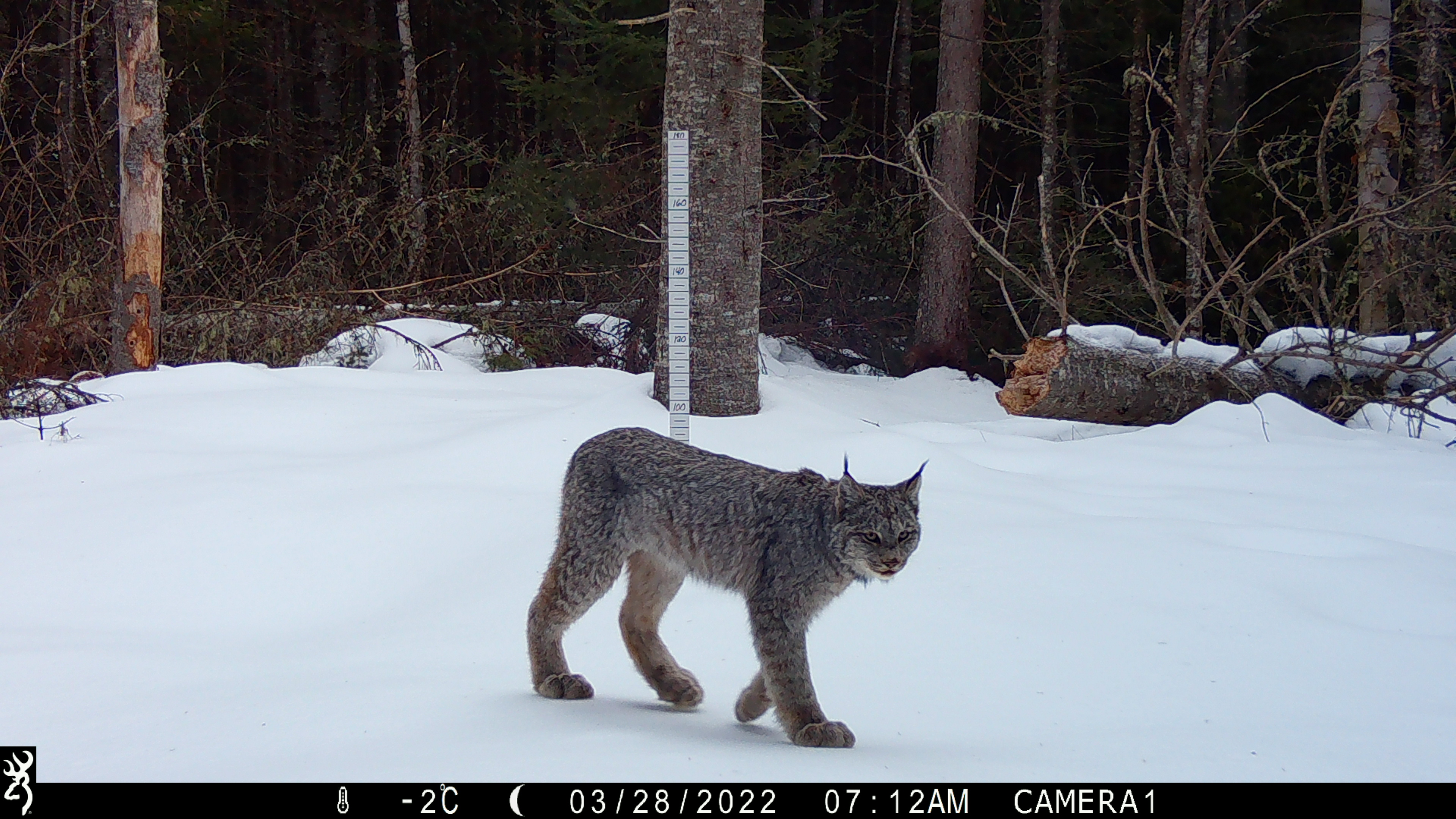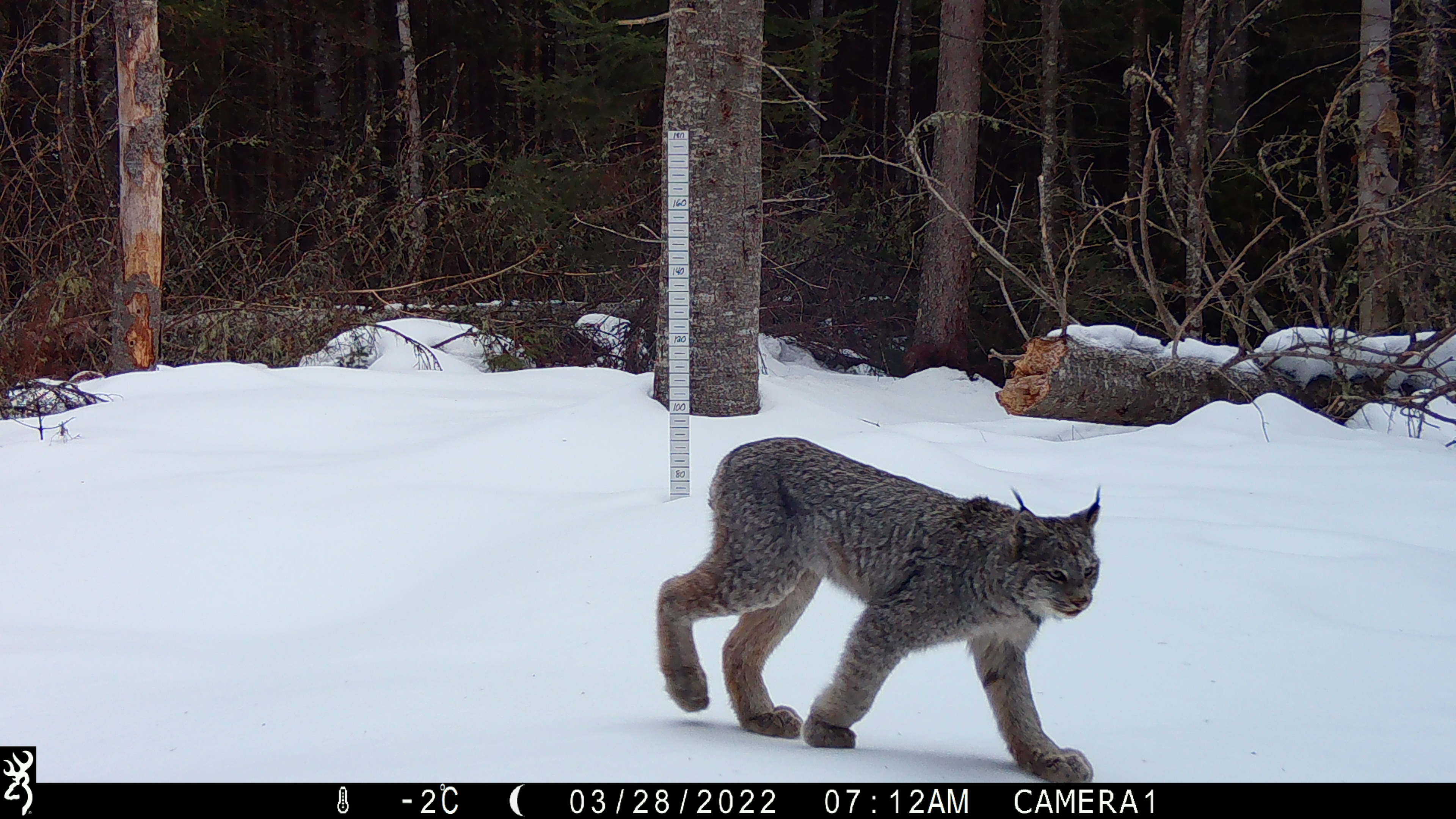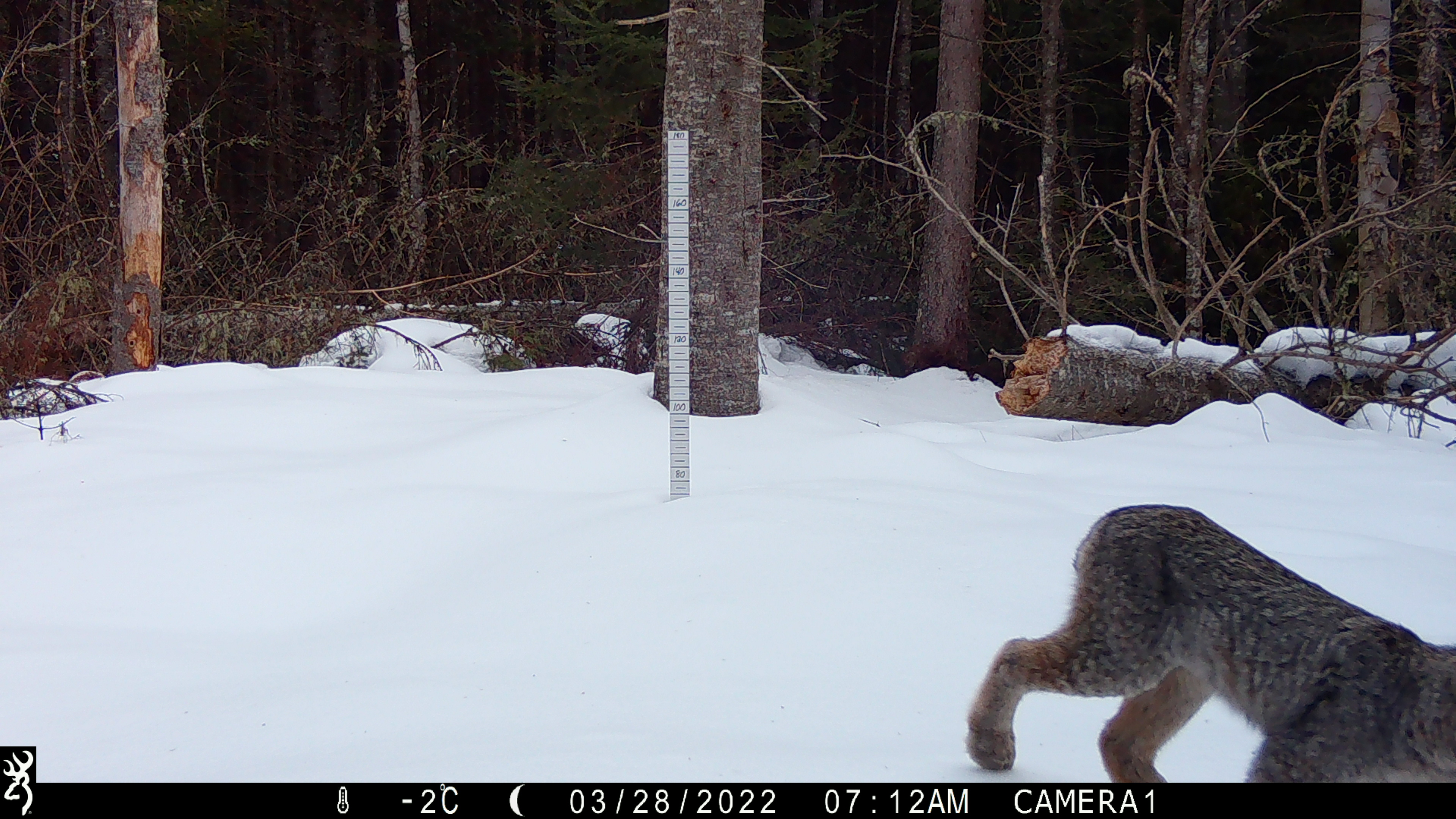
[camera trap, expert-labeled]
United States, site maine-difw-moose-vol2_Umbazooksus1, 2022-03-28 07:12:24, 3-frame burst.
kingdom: Animalia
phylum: Chordata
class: Mammalia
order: Carnivora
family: Felidae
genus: Lynx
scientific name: Lynx canadensis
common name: canada lynx